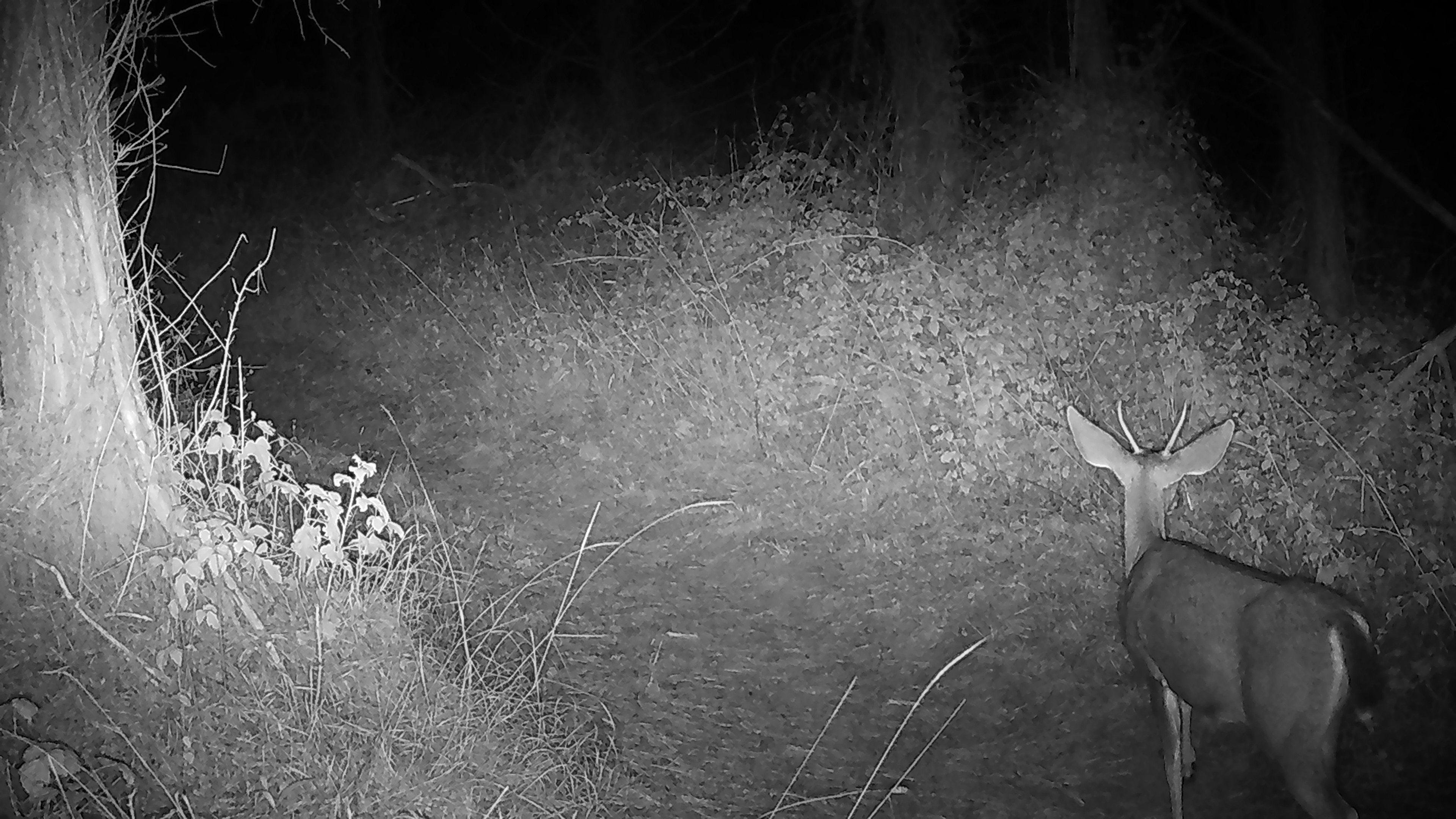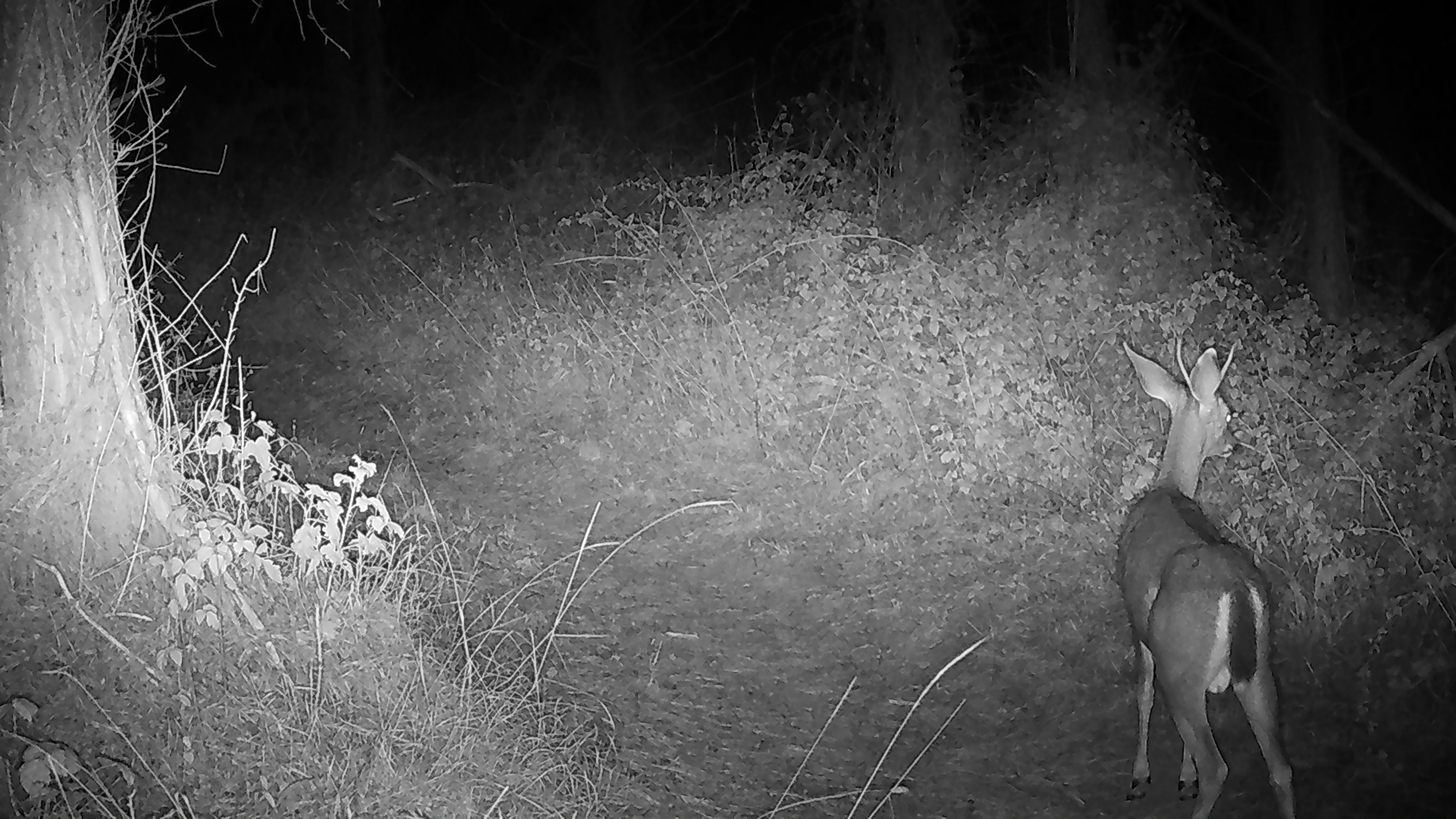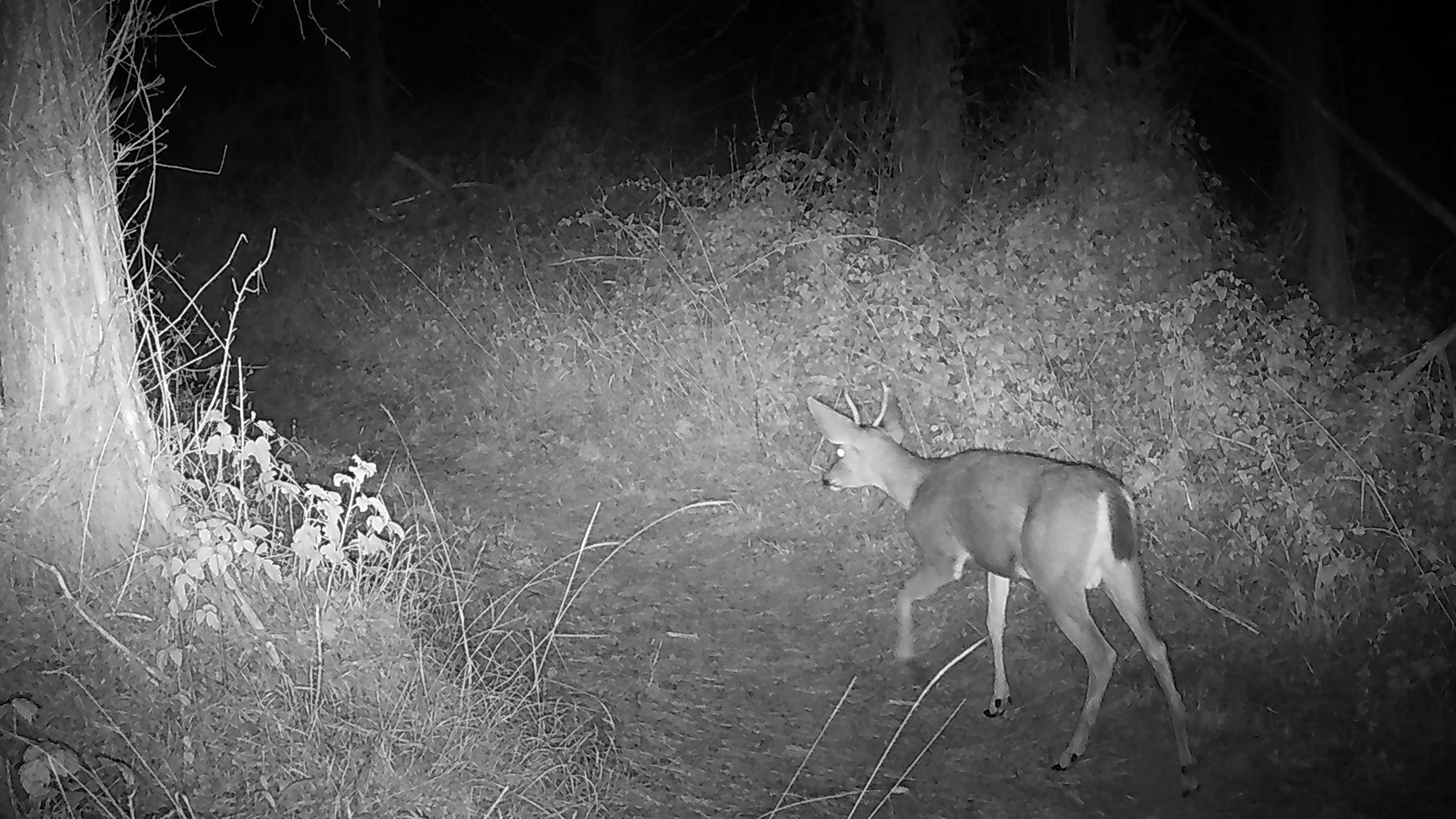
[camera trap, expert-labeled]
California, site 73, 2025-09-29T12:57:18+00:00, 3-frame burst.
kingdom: Animalia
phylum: Chordata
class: Mammalia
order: Artiodactyla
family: Cervidae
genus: Odocoileus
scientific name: Odocoileus hemionus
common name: mule deer